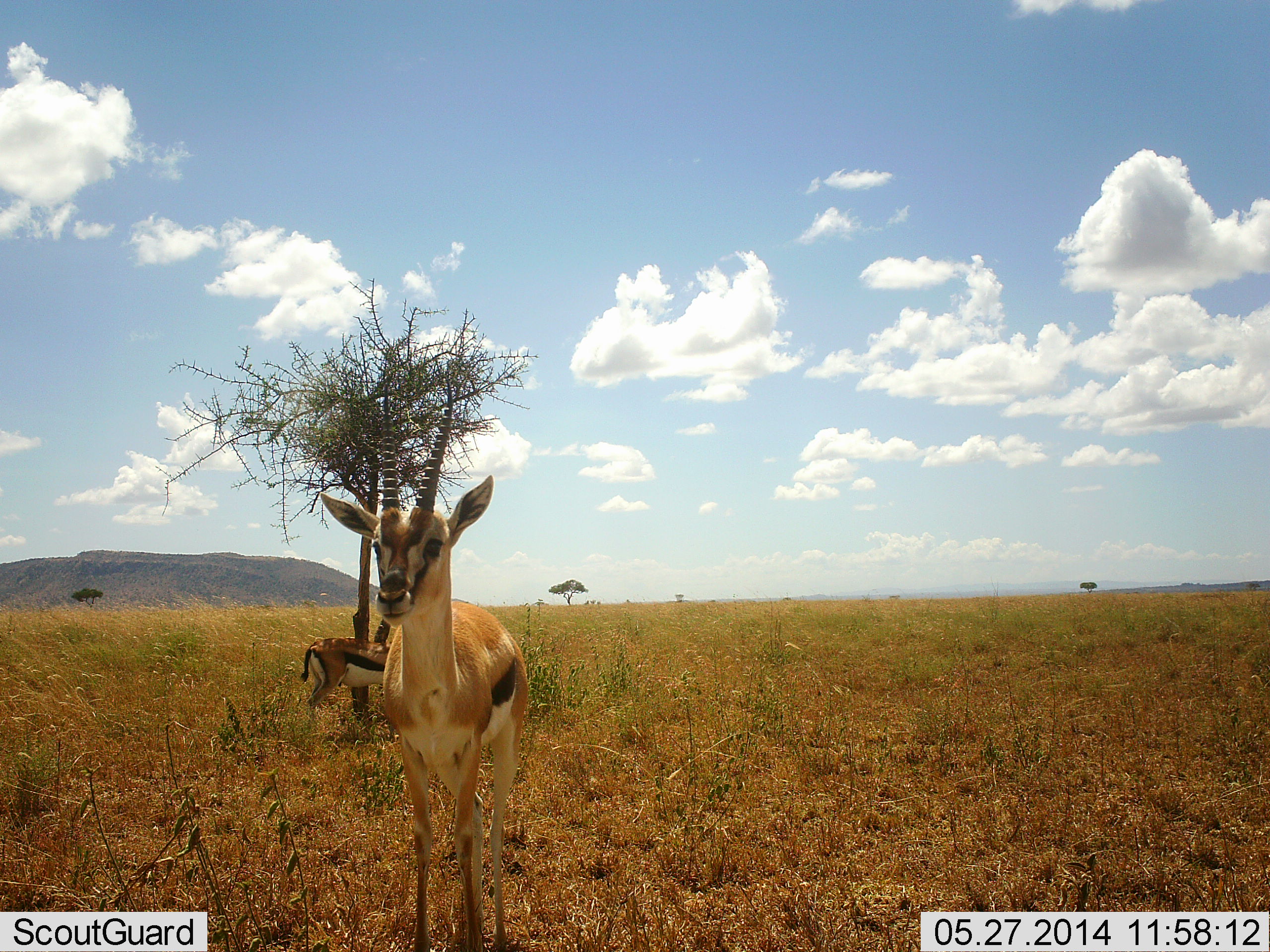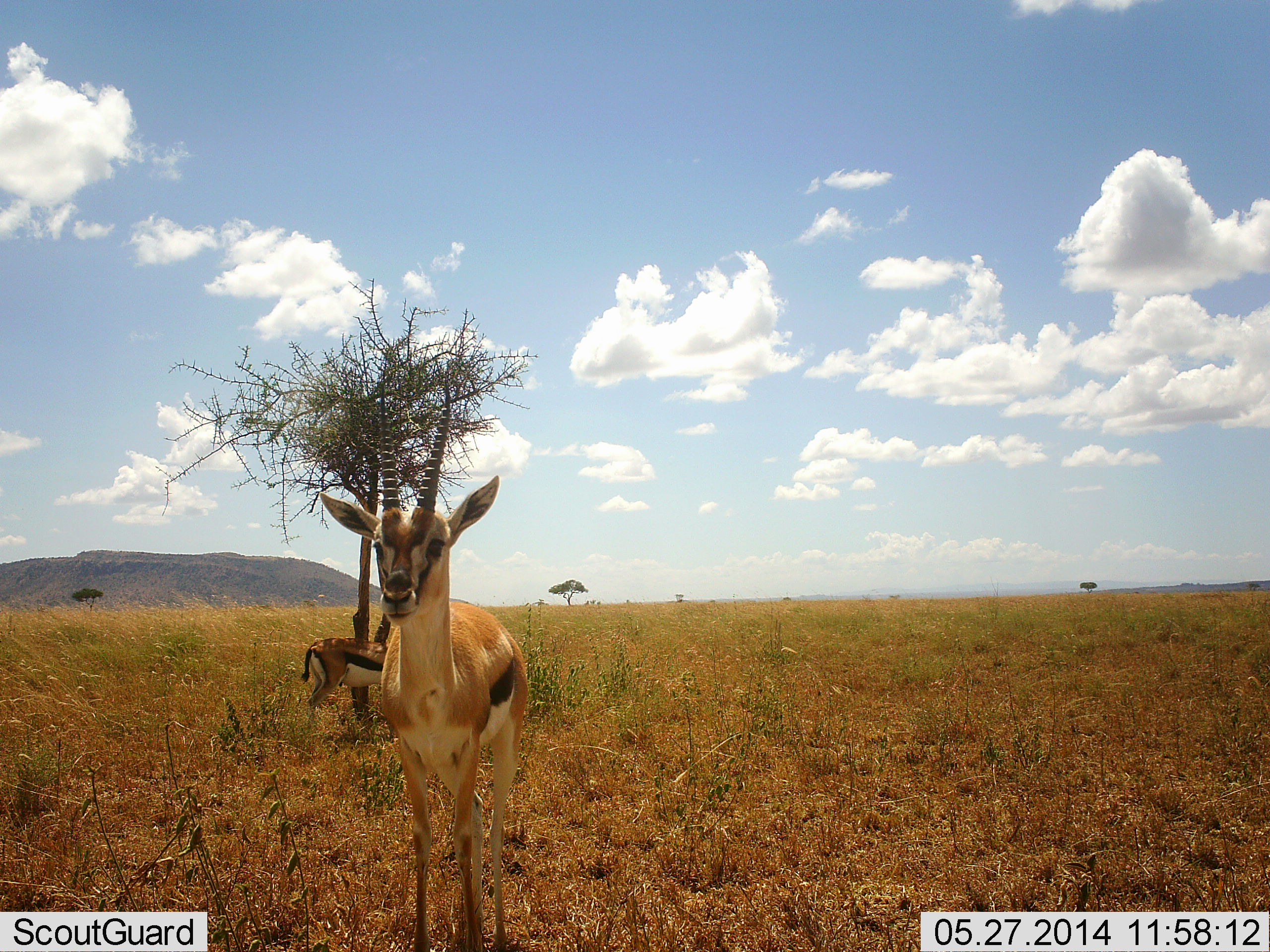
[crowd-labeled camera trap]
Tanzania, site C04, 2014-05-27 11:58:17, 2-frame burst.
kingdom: Animalia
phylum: Chordata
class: Mammalia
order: Artiodactyla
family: Bovidae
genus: Eudorcas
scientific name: Eudorcas thomsonii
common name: thomson's gazelle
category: gazellethomsons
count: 2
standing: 100%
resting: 10%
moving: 0%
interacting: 0%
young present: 0%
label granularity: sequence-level